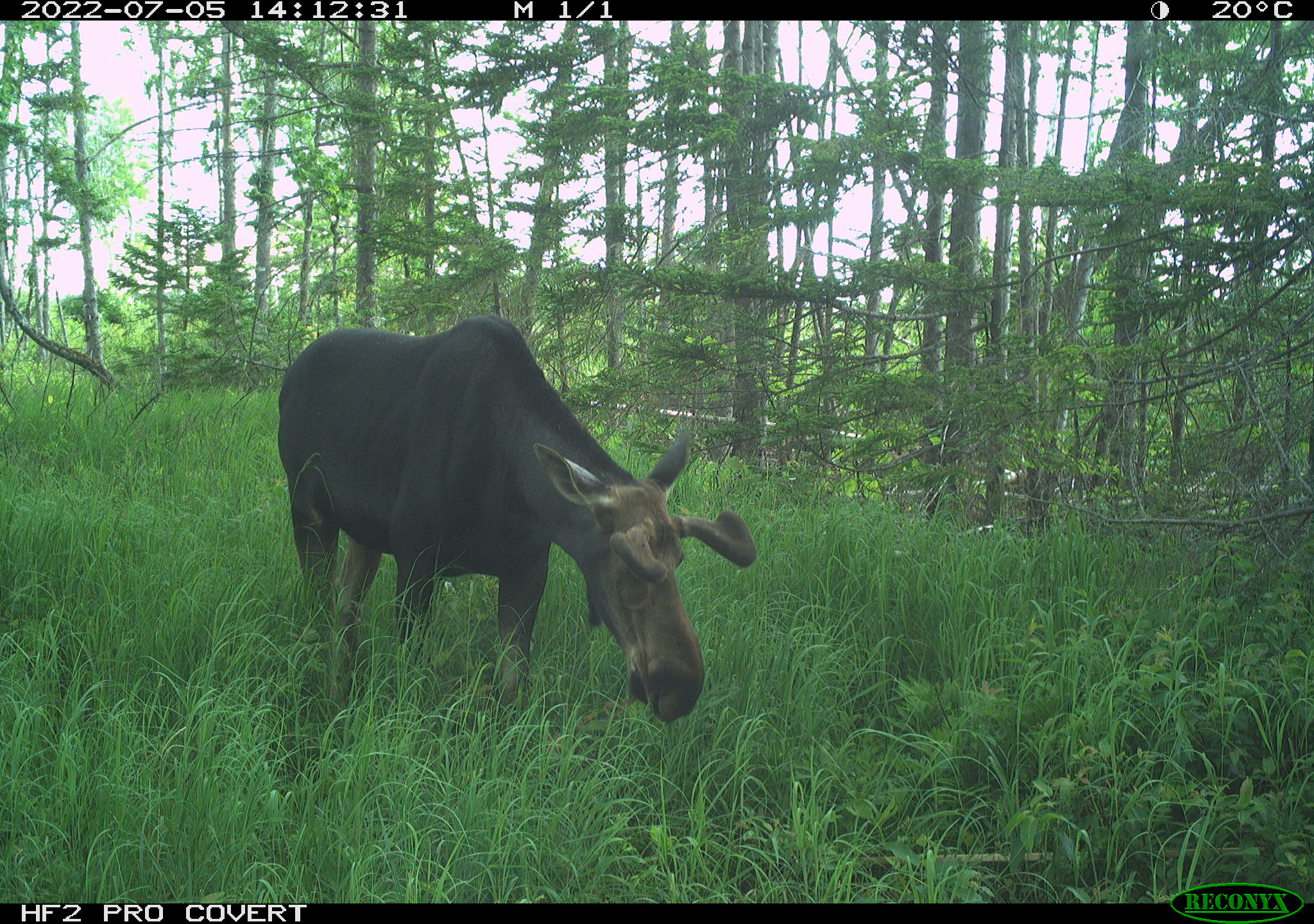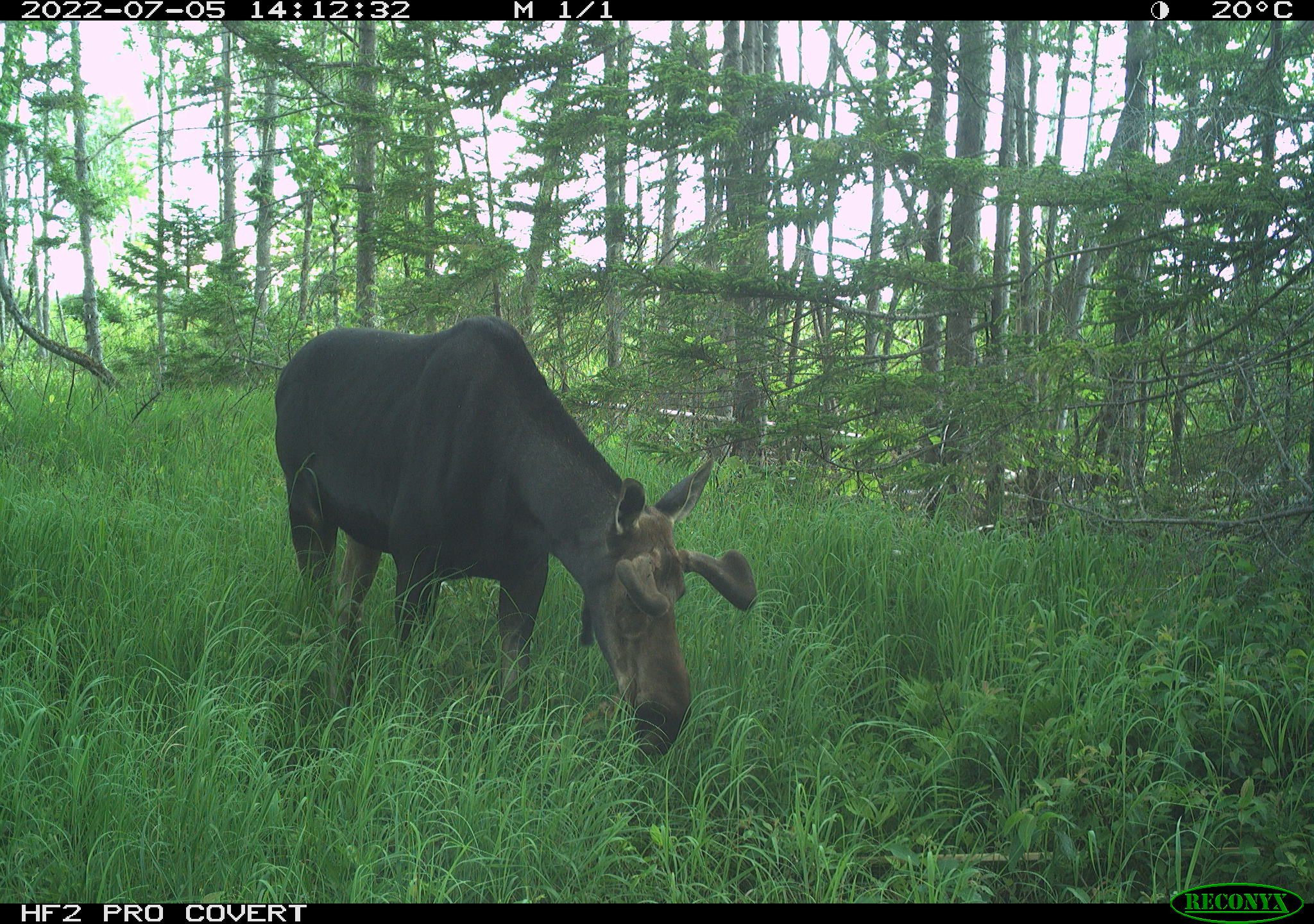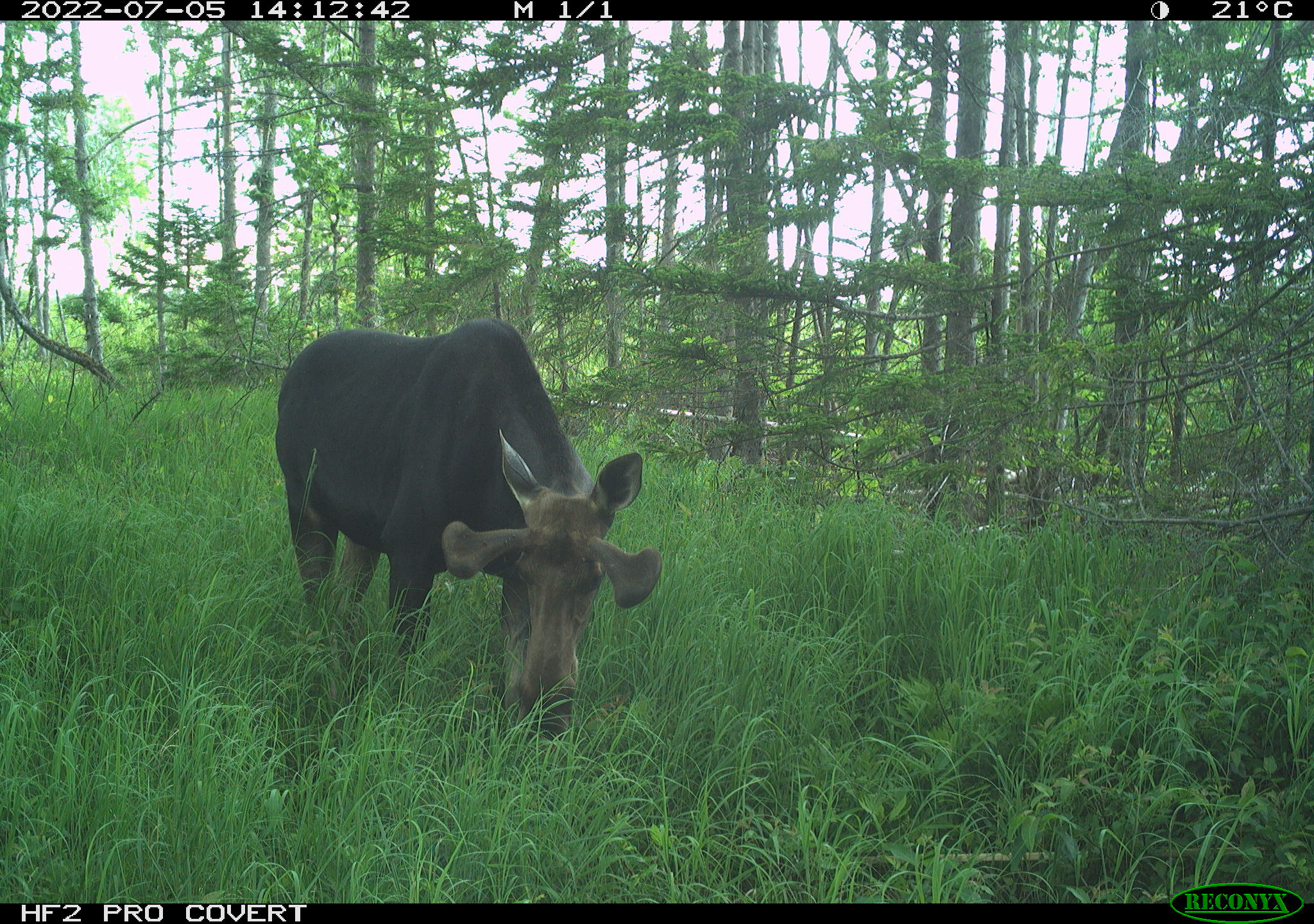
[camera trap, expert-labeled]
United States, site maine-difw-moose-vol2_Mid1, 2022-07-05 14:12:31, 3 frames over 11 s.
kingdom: Animalia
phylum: Chordata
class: Mammalia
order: Artiodactyla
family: Cervidae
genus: Alces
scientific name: Alces alces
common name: moose